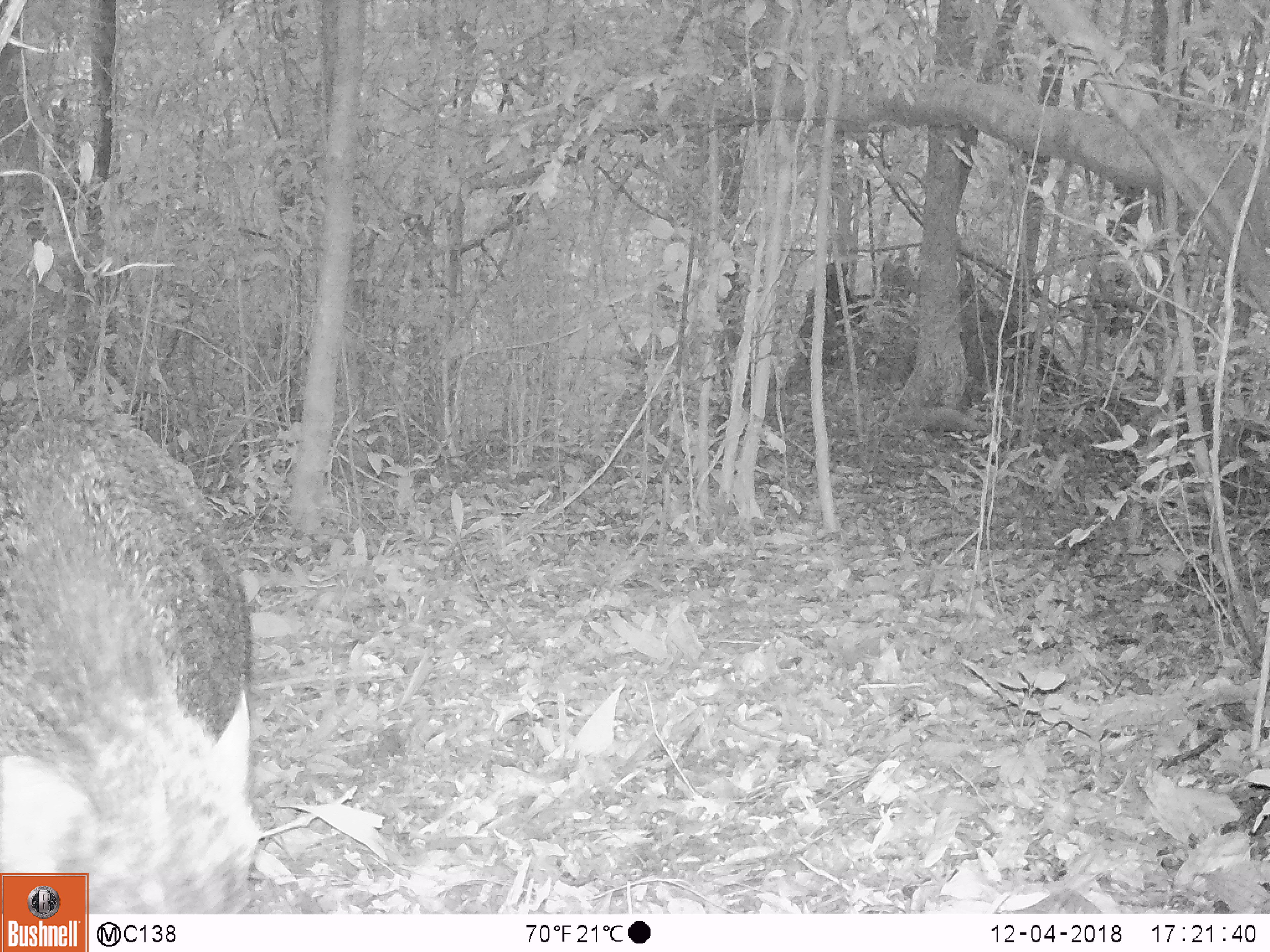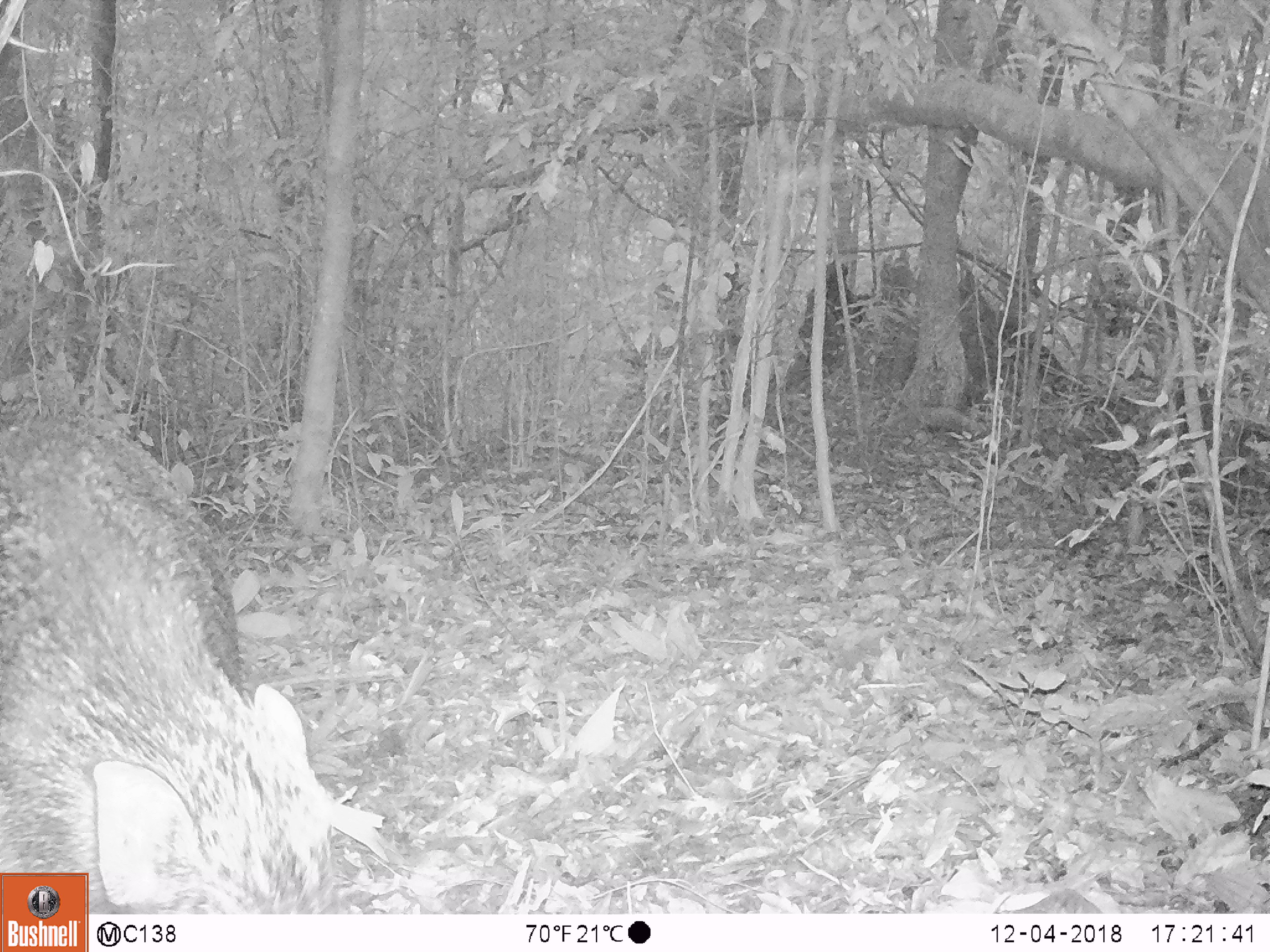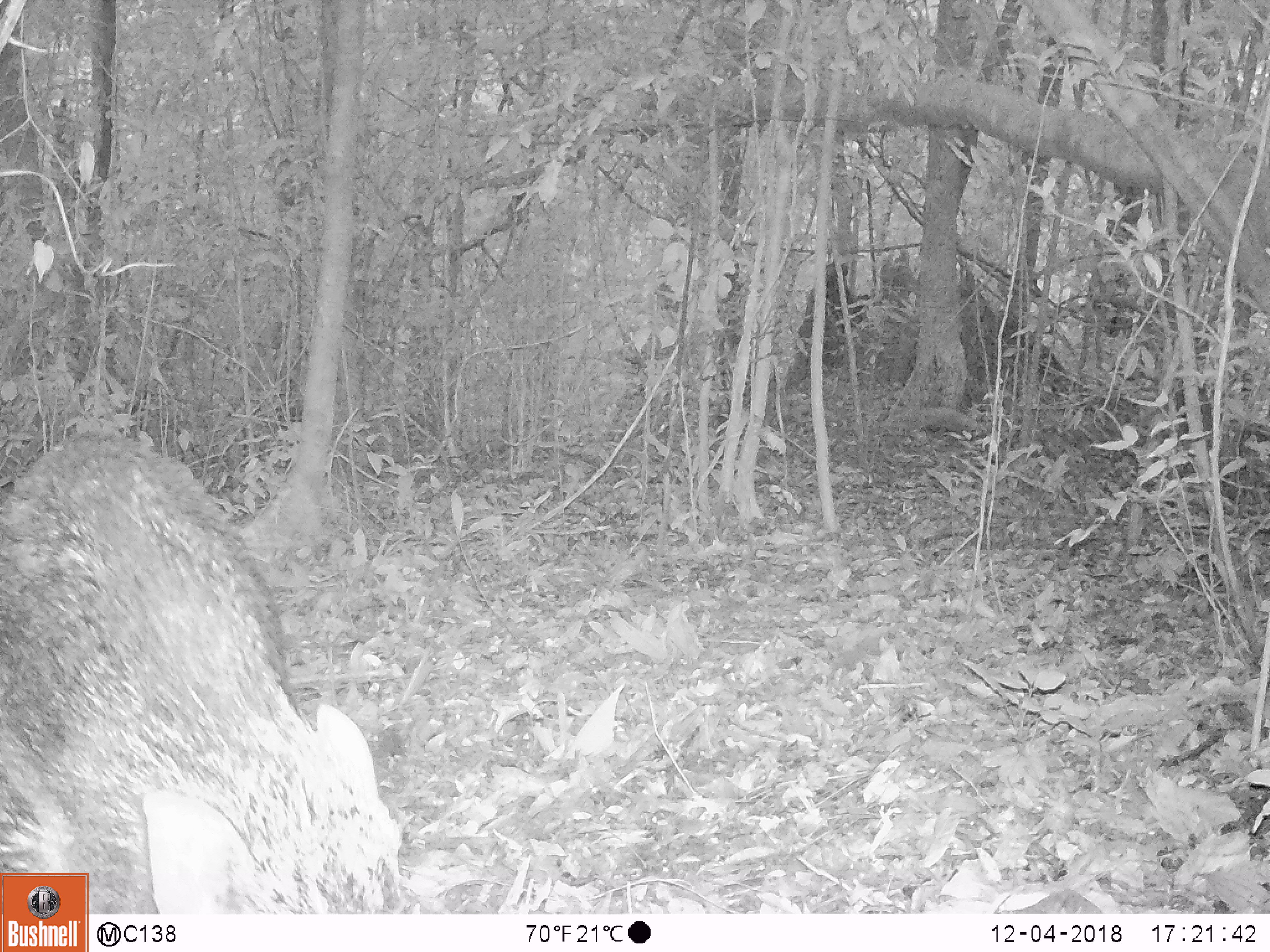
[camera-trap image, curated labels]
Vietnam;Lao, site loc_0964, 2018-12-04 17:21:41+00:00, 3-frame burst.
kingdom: Animalia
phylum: Chordata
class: Mammalia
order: Artiodactyla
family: Suidae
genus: Sus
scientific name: Sus scrofa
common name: eurasian wild pig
Eurasian wild pig (Sus scrofa). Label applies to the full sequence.